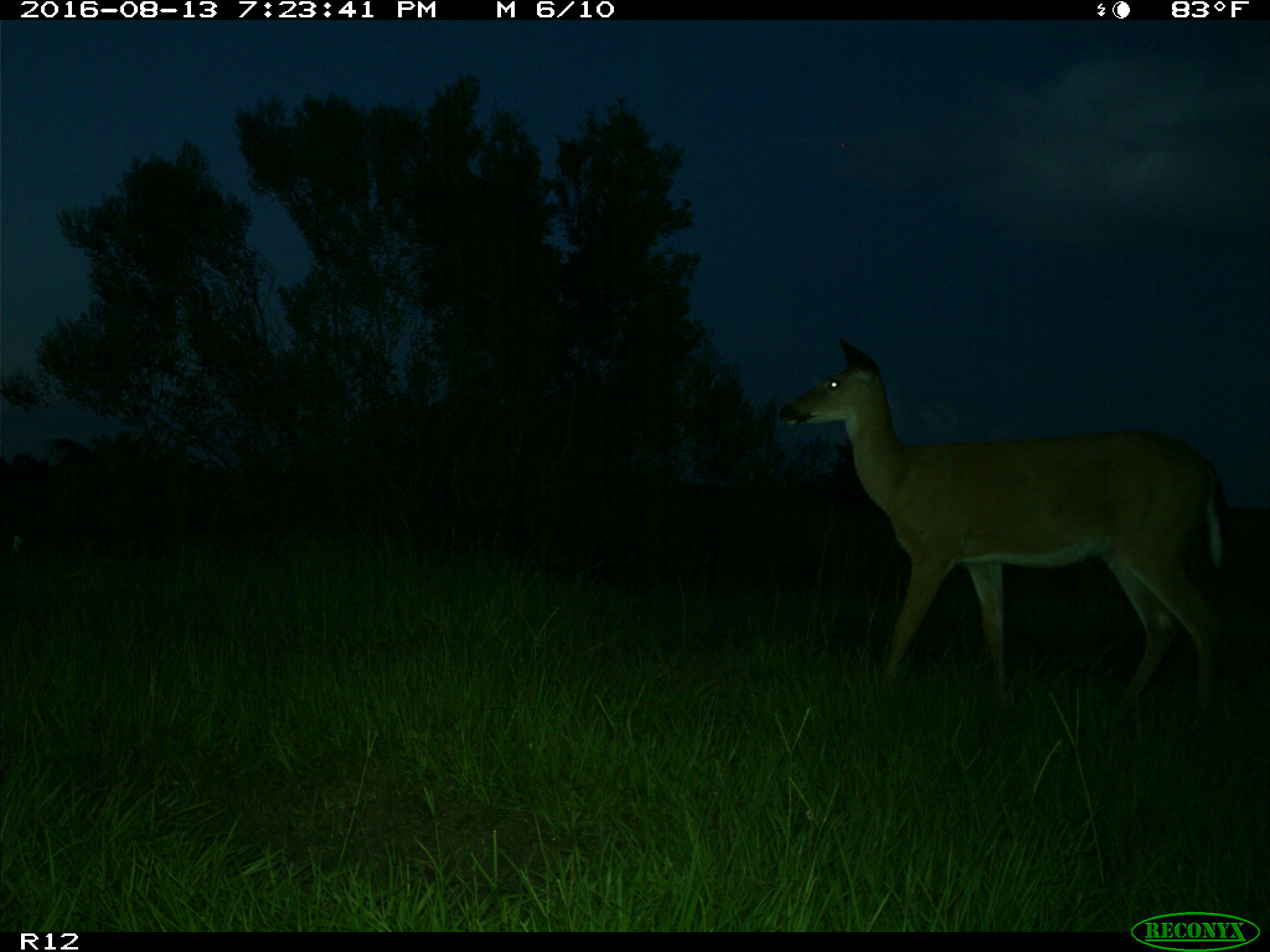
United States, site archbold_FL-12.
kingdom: Animalia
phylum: Chordata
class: Mammalia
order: Artiodactyla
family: Cervidae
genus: Odocoileus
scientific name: Odocoileus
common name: deer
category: unidentified deer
Unidentified deer (deer) (Odocoileus).